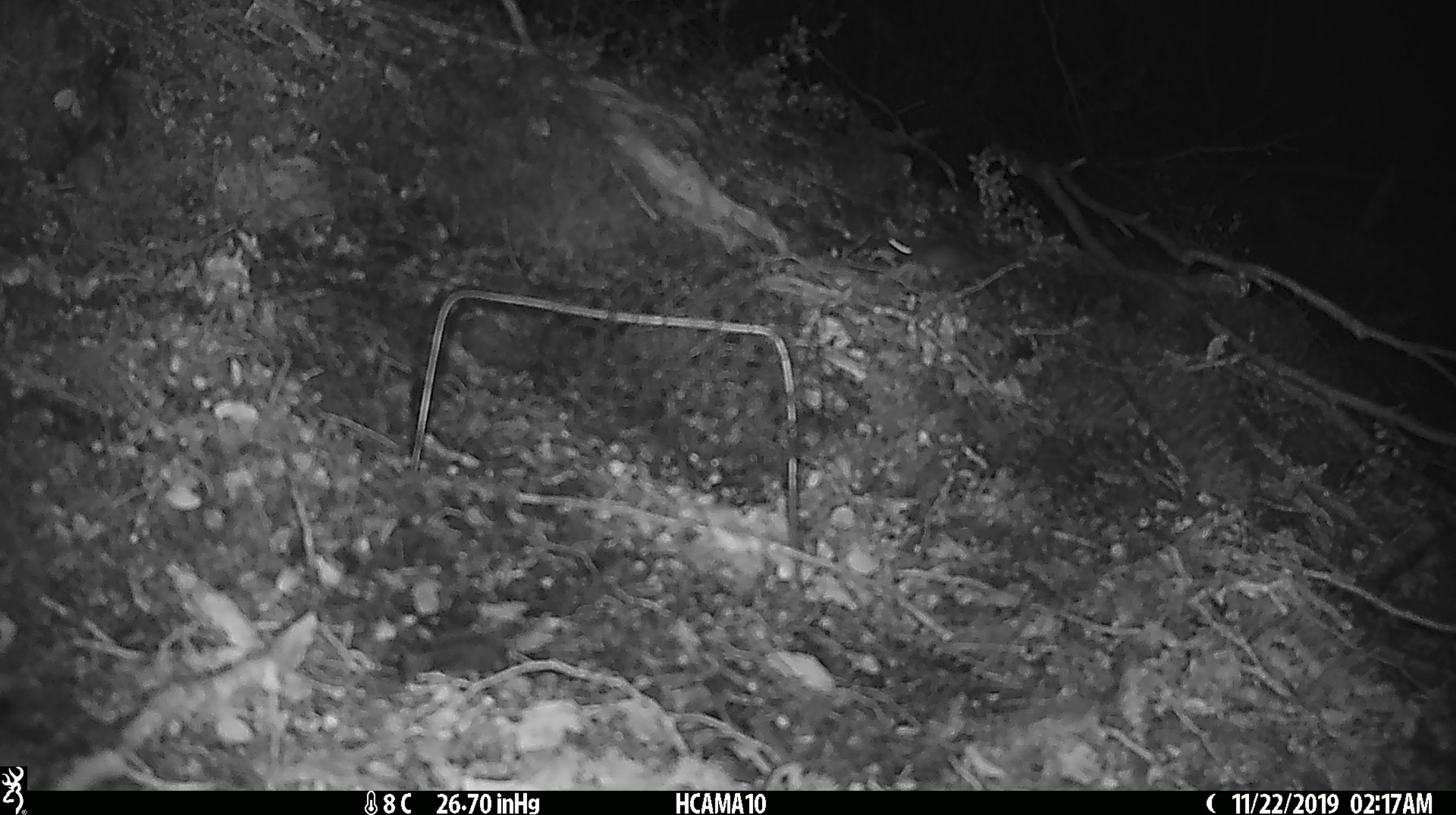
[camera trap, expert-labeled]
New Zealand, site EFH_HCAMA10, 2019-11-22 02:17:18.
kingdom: Animalia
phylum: Chordata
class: Mammalia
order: Rodentia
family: Muridae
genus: Mus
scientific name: Mus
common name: mouse